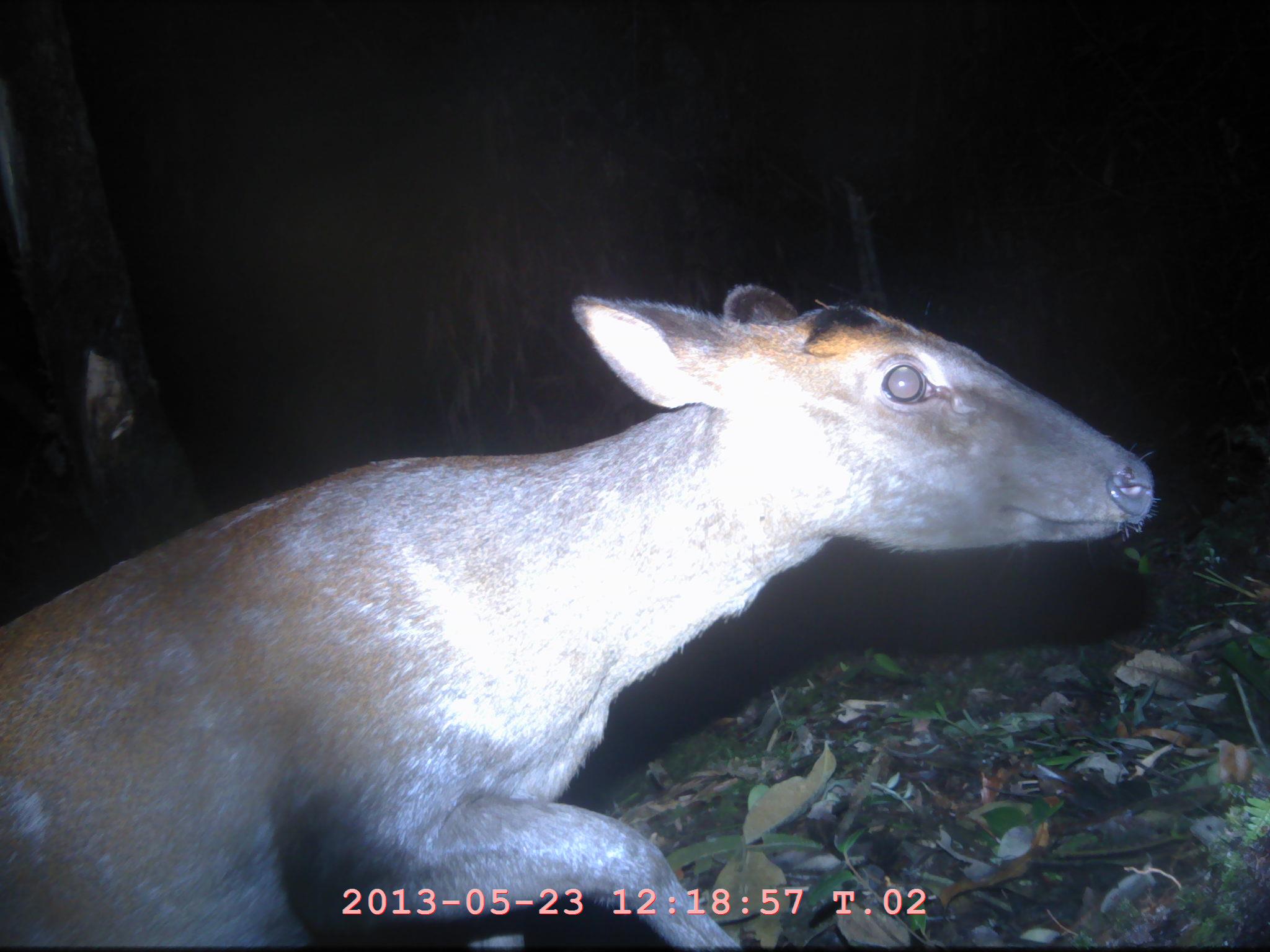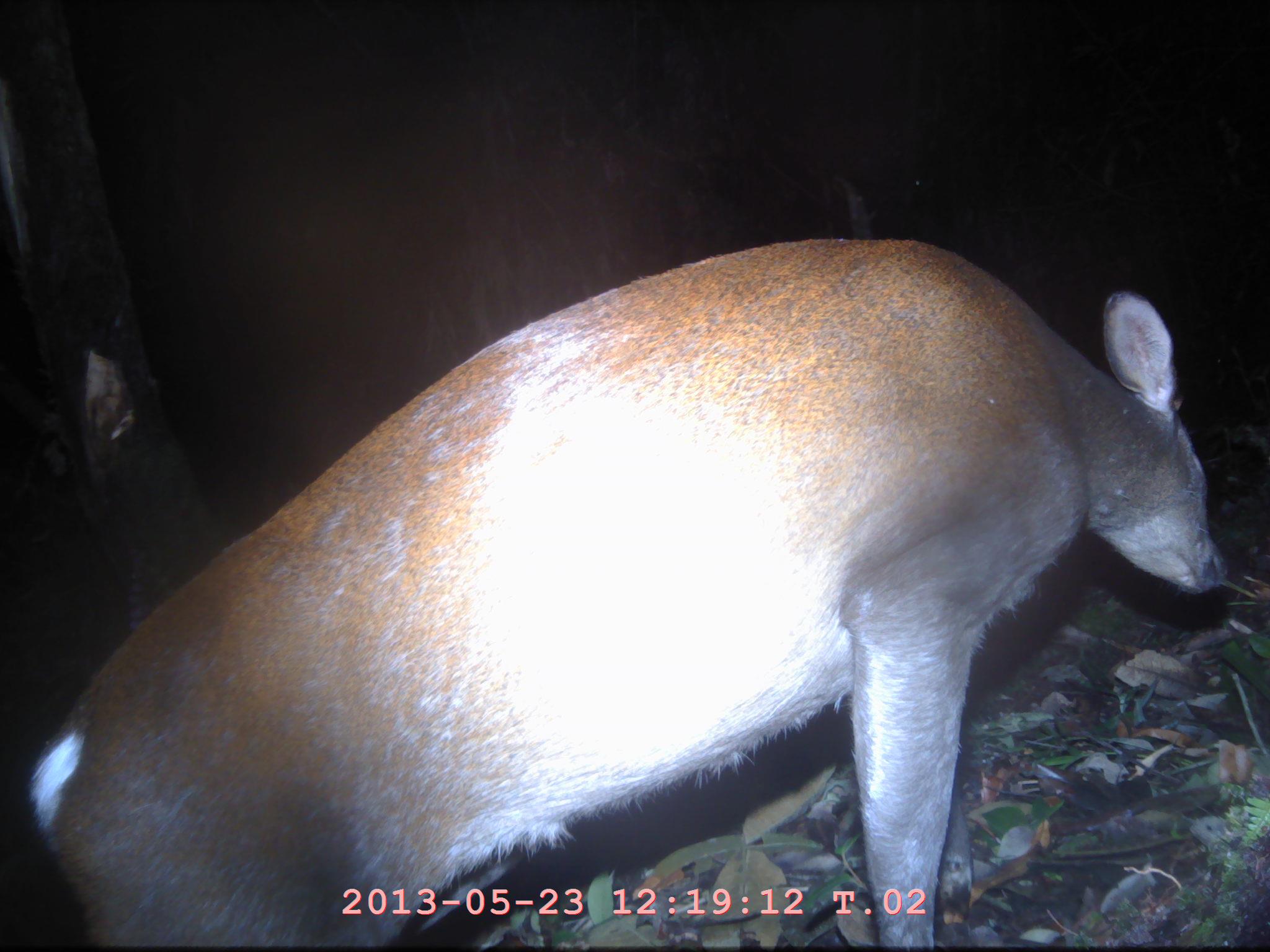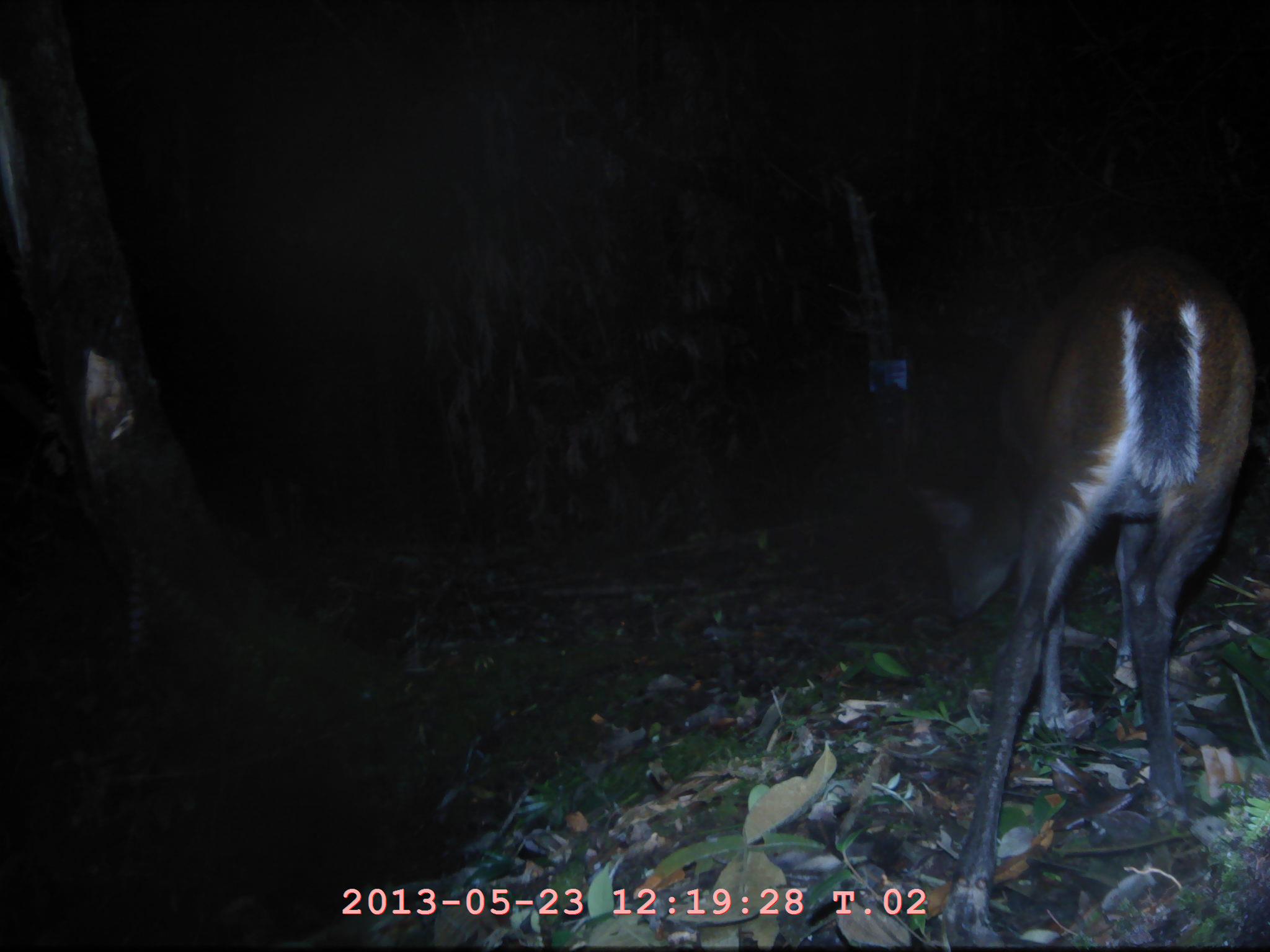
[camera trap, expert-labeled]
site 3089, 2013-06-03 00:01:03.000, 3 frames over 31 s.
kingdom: Animalia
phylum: Chordata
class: Mammalia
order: Artiodactyla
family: Cervidae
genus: Muntiacus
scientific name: Muntiacus muntjak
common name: southern red muntjac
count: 1